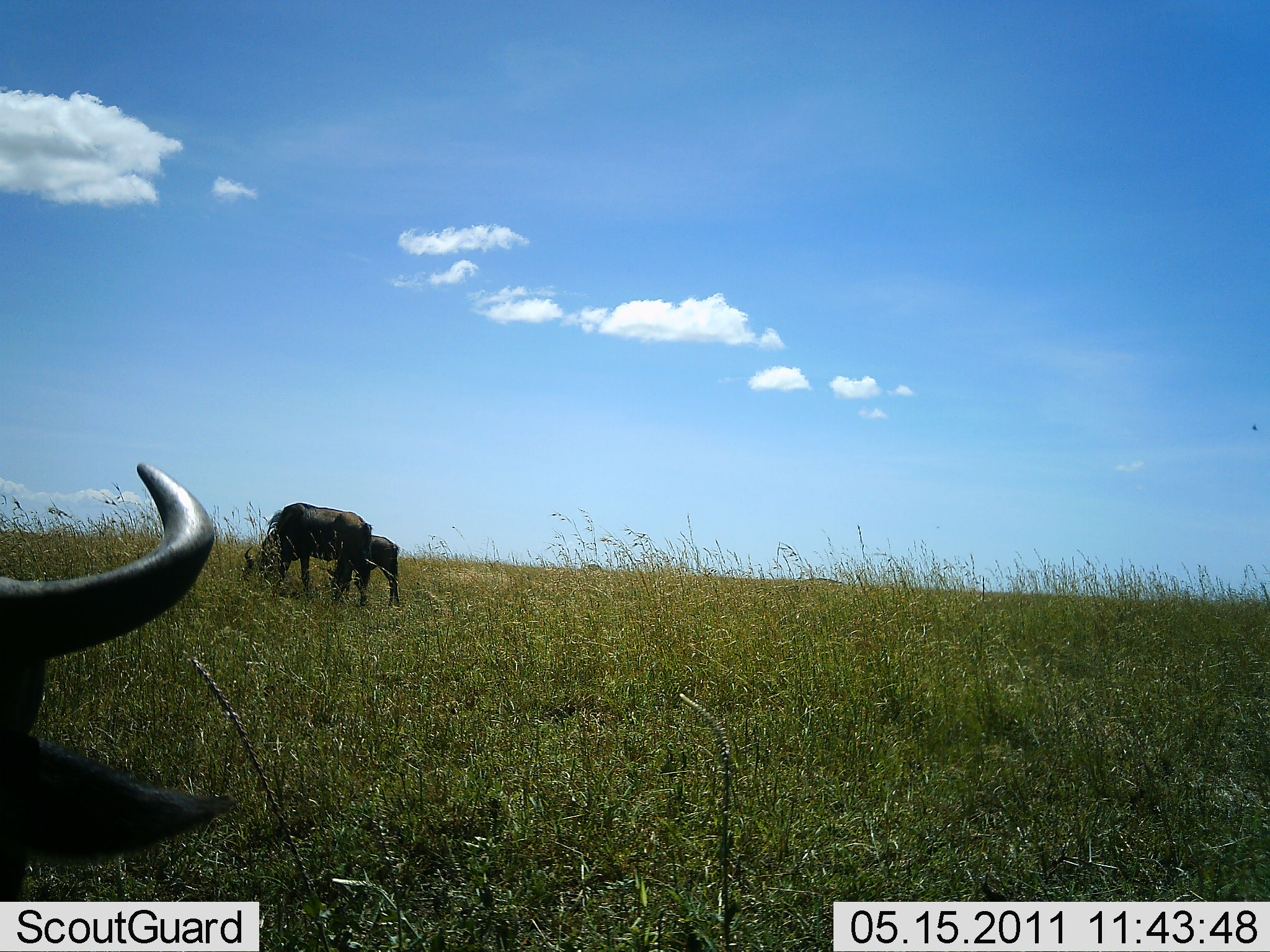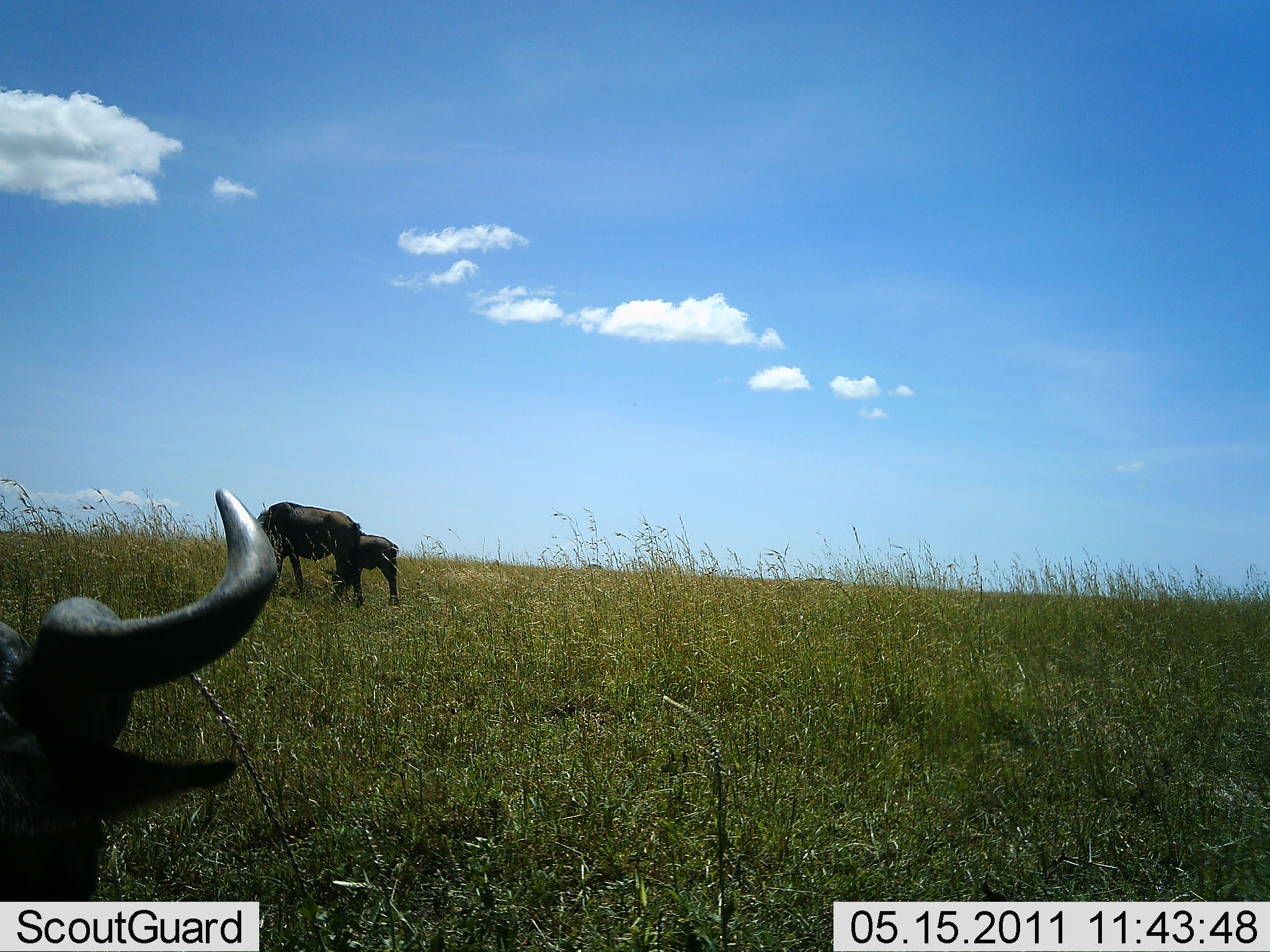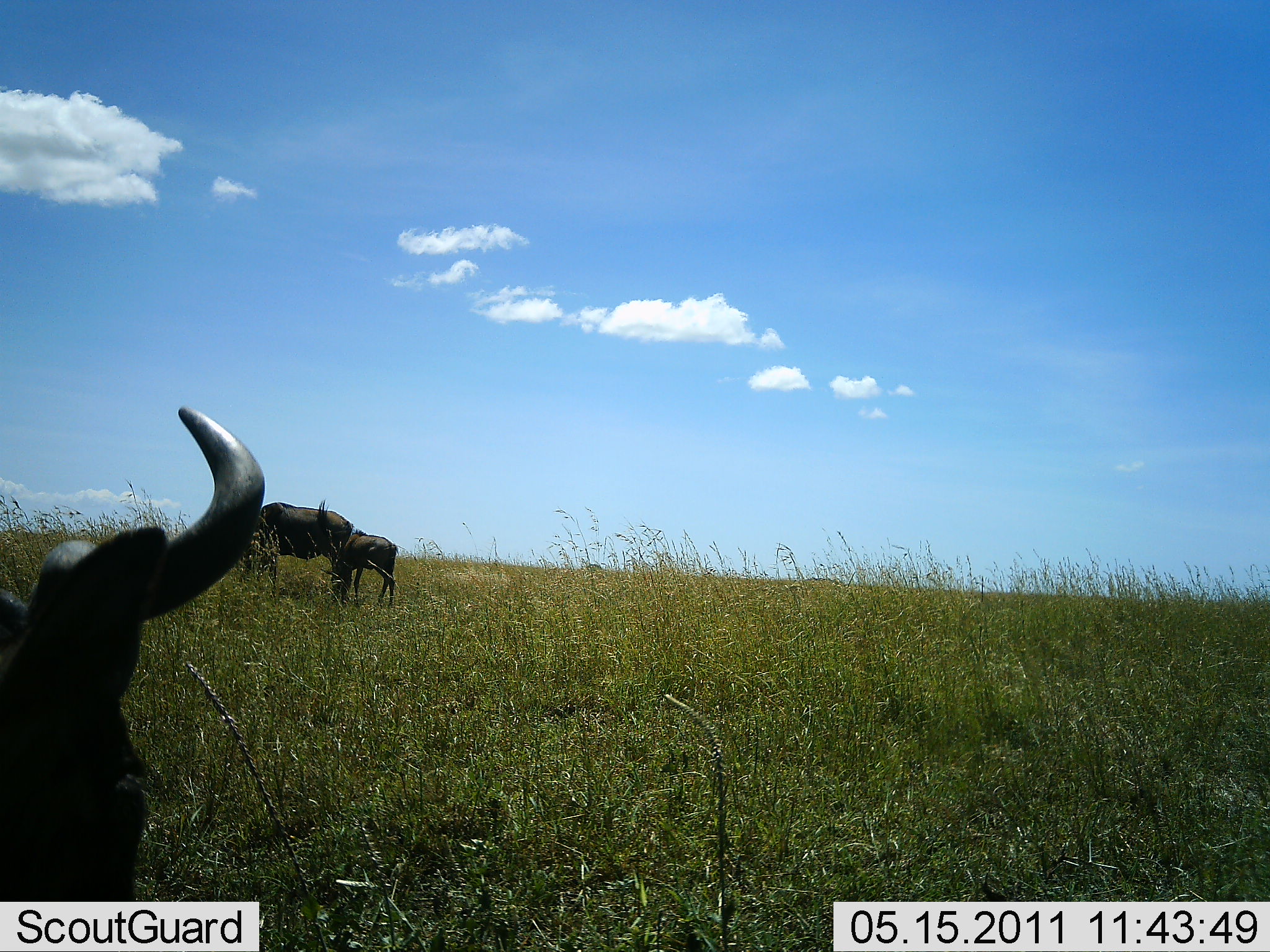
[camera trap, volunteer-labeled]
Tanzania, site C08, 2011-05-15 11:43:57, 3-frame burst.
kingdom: Animalia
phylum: Chordata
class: Mammalia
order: Artiodactyla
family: Bovidae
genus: Connochaetes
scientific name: Connochaetes taurinus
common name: blue wildebeest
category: wildebeest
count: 3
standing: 40%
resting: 10%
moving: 20%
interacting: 0%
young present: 40%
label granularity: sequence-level